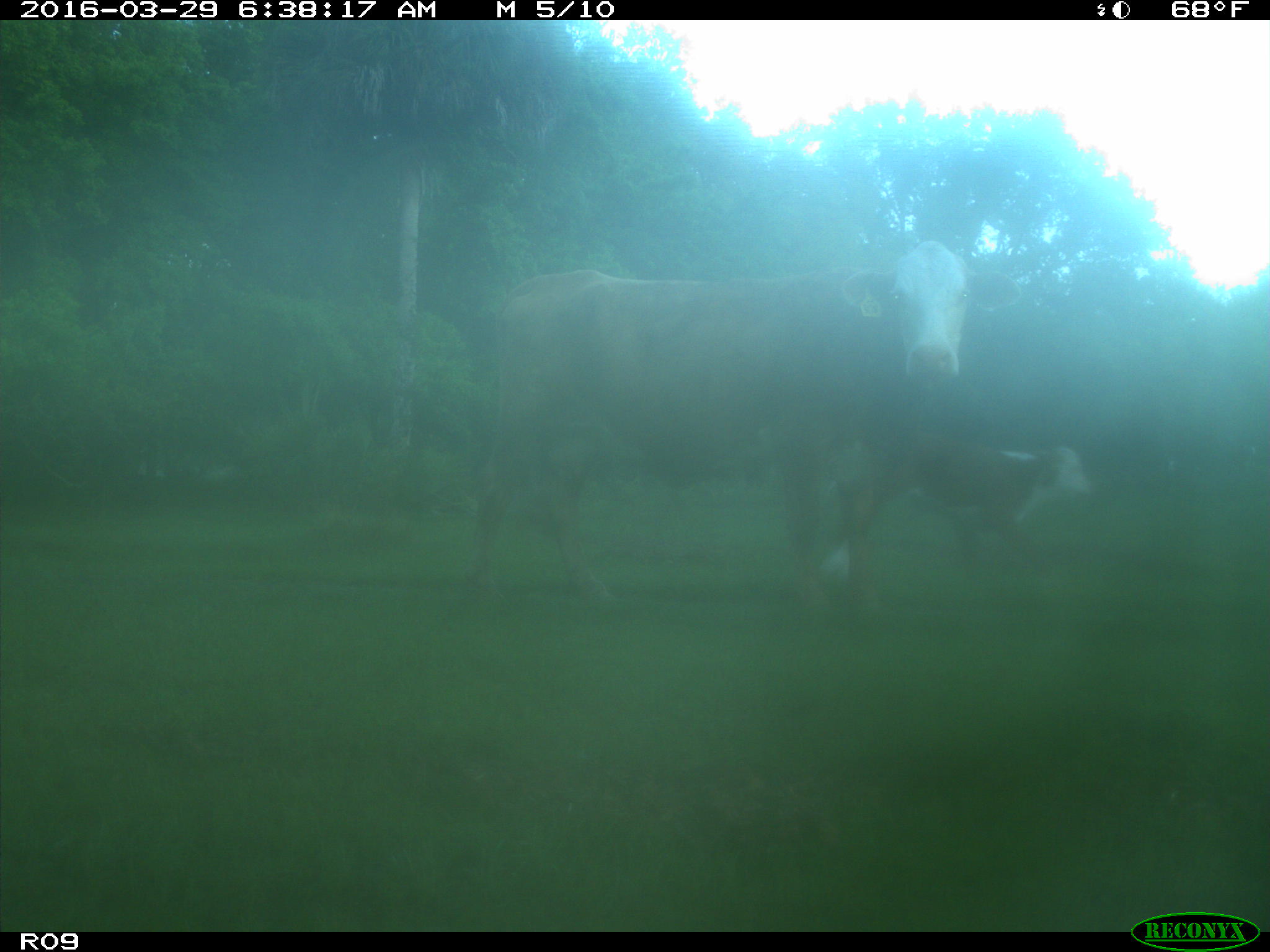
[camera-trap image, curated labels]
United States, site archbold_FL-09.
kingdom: Animalia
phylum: Chordata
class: Mammalia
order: Artiodactyla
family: Bovidae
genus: Bos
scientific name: Bos taurus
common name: domestic cow